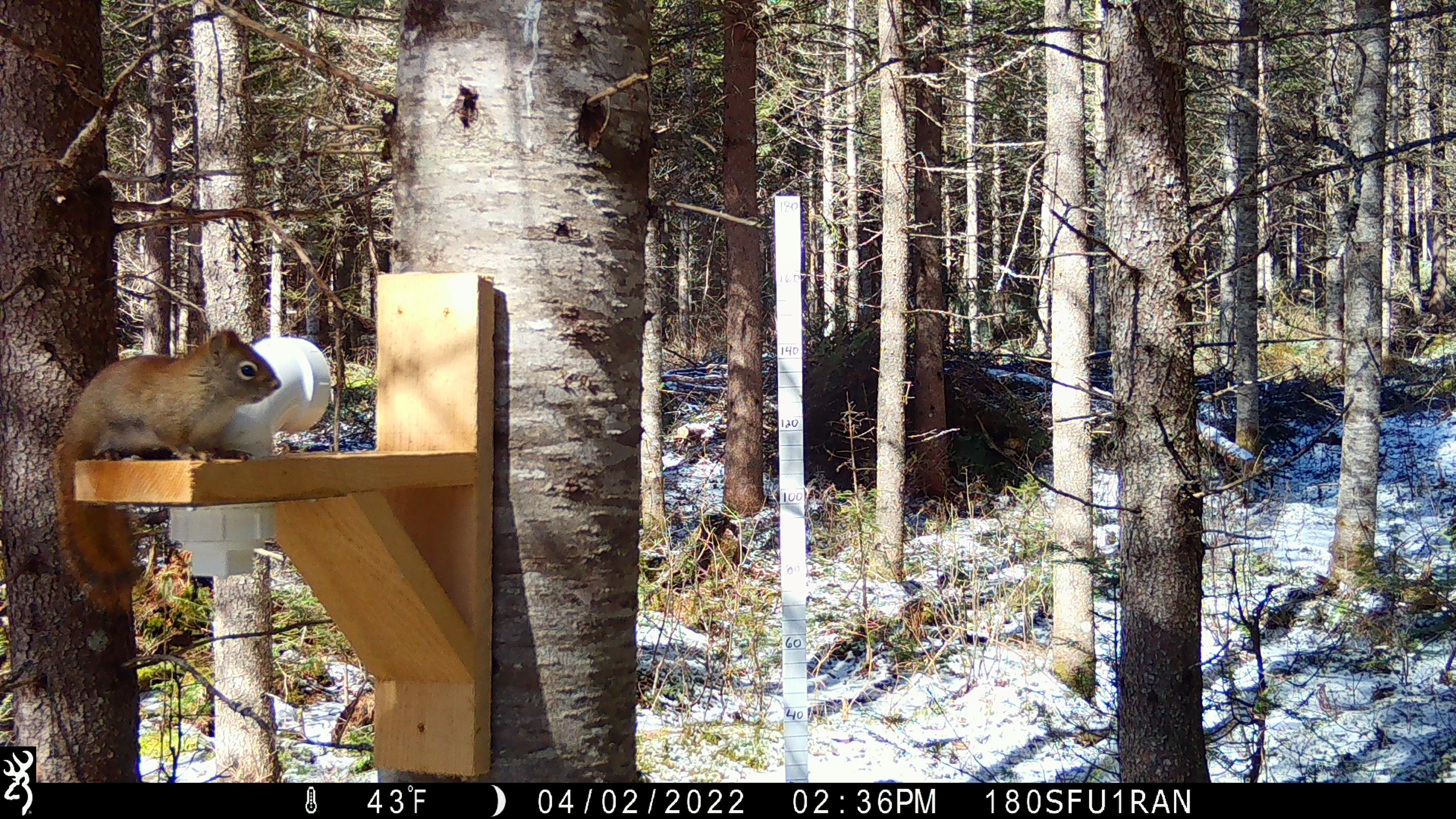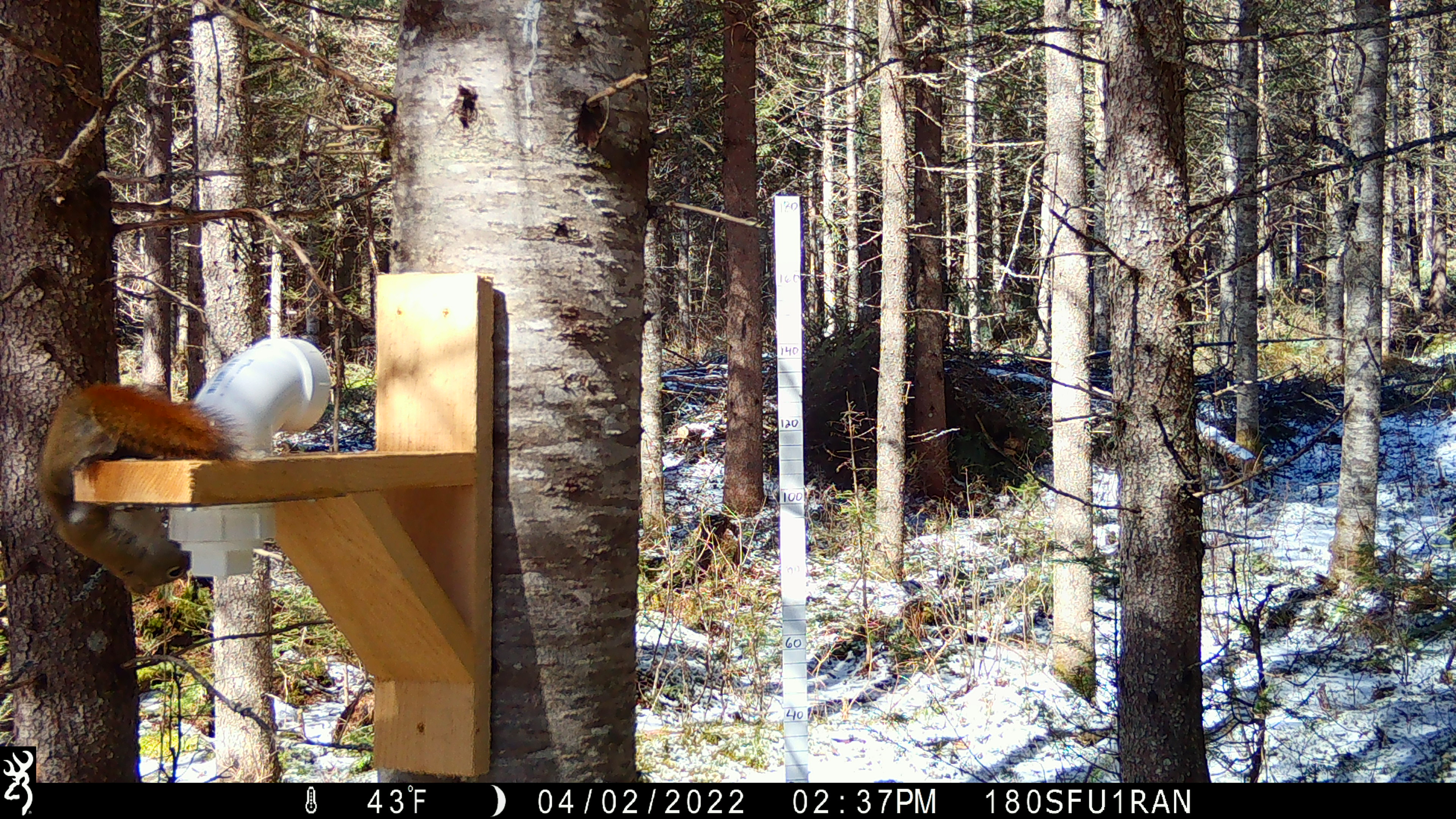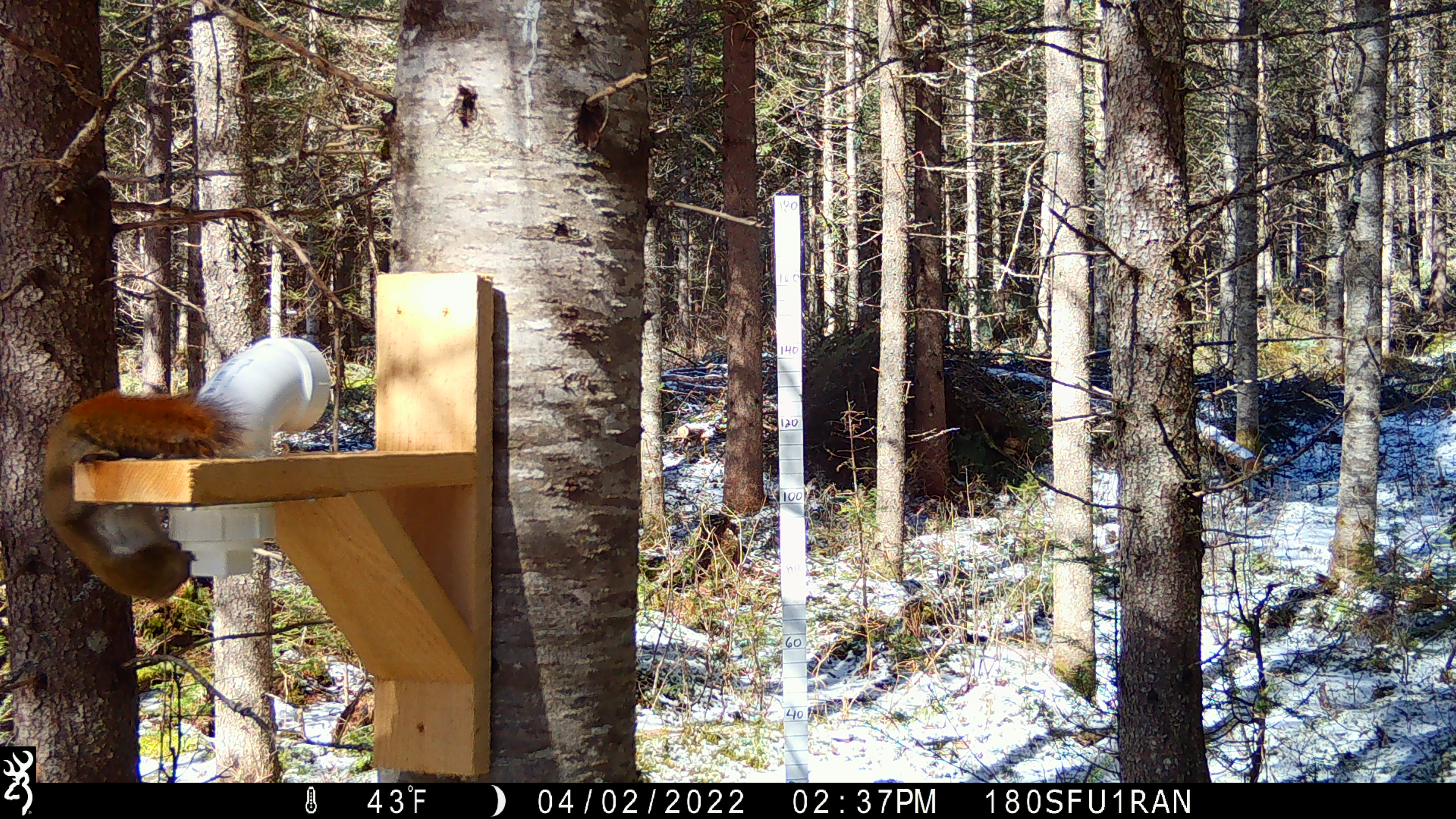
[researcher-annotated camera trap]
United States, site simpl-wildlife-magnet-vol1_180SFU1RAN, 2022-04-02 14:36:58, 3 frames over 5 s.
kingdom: Animalia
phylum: Chordata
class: Mammalia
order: Rodentia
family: Sciuridae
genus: Tamiasciurus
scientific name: Tamiasciurus hudsonicus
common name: red squirrel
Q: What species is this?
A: Red squirrel (Tamiasciurus hudsonicus).